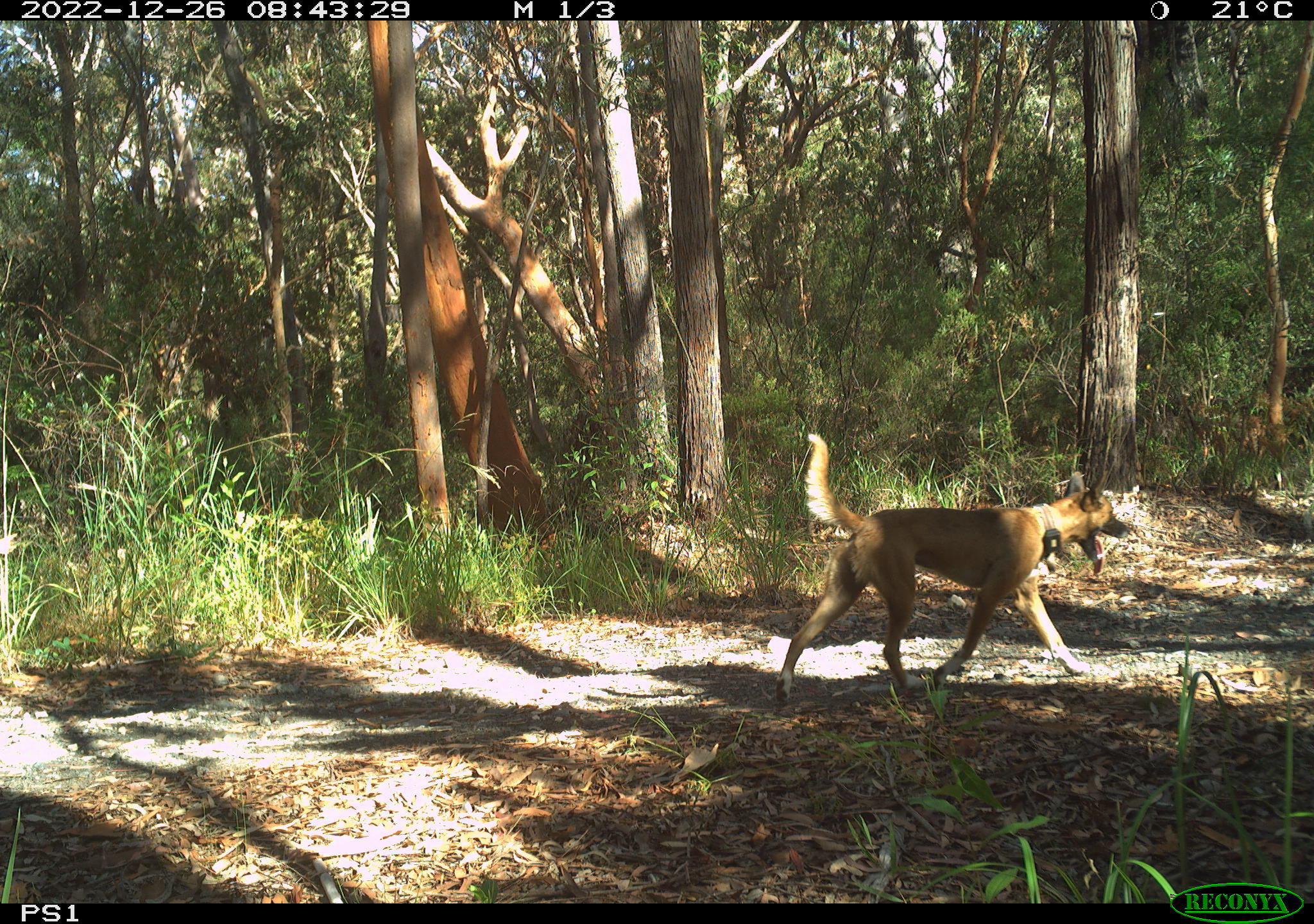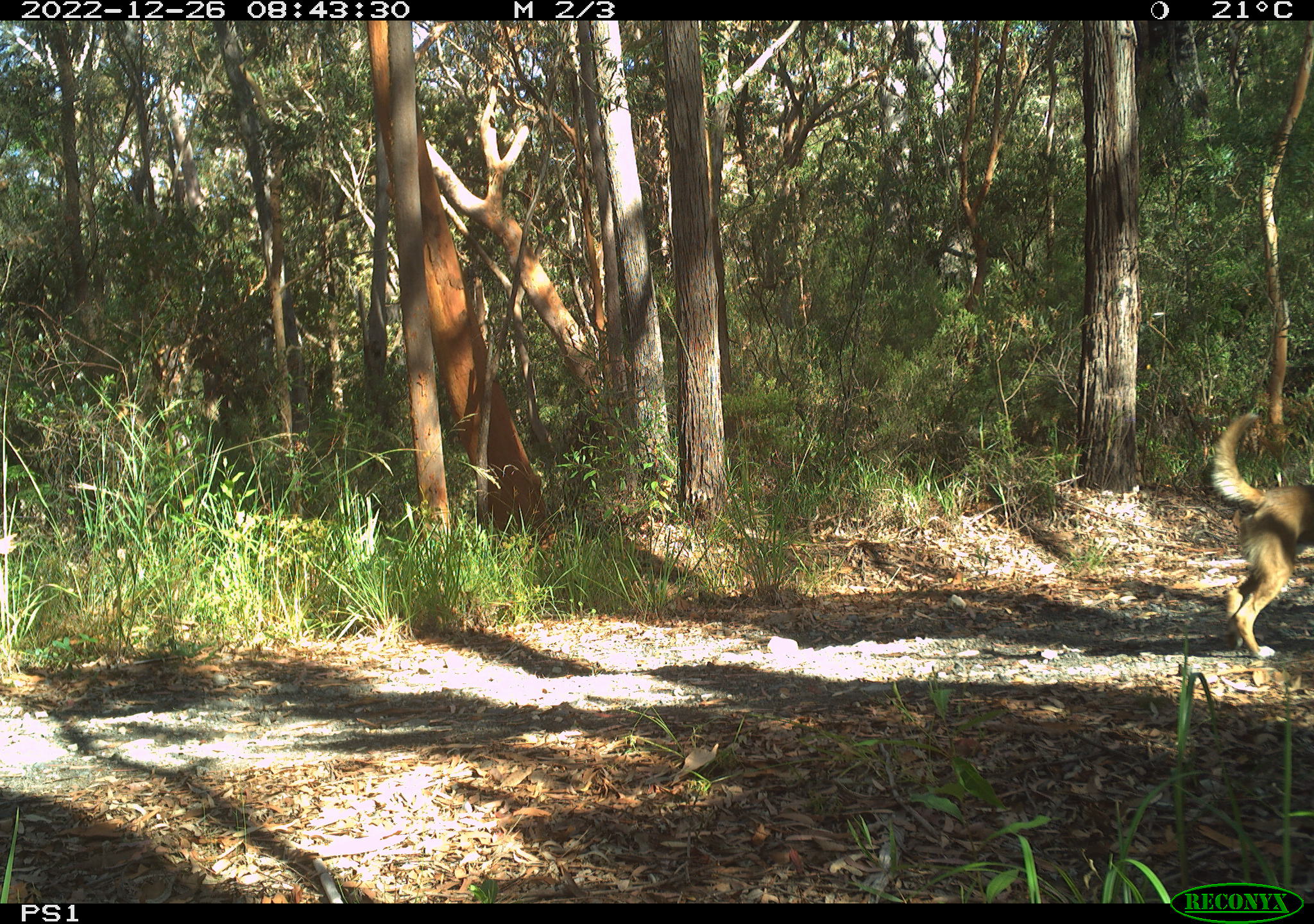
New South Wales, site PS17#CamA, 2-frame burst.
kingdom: Animalia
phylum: Chordata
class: Mammalia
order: Carnivora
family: Canidae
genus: Canis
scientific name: Canis familiaris dingo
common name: dingo